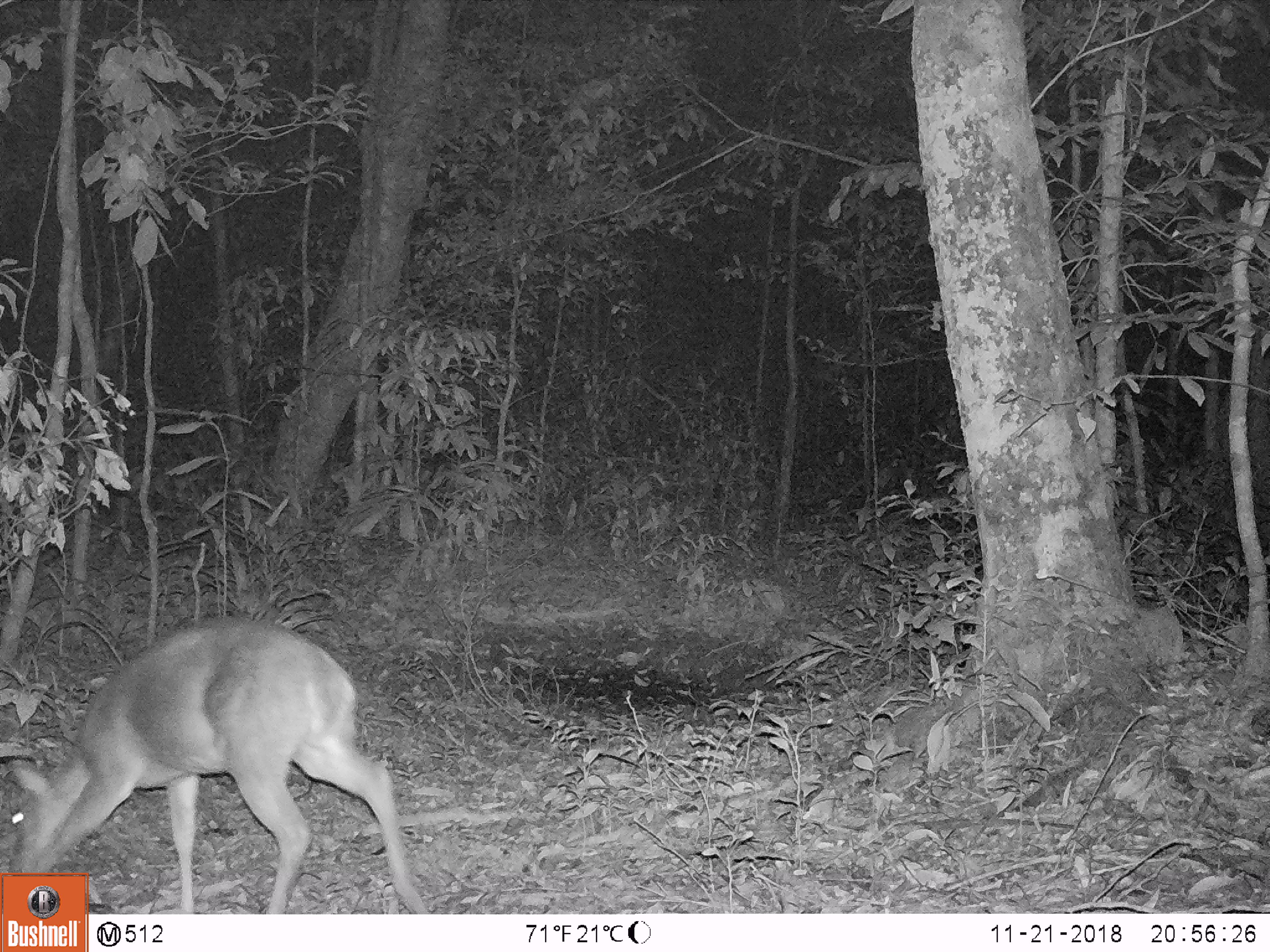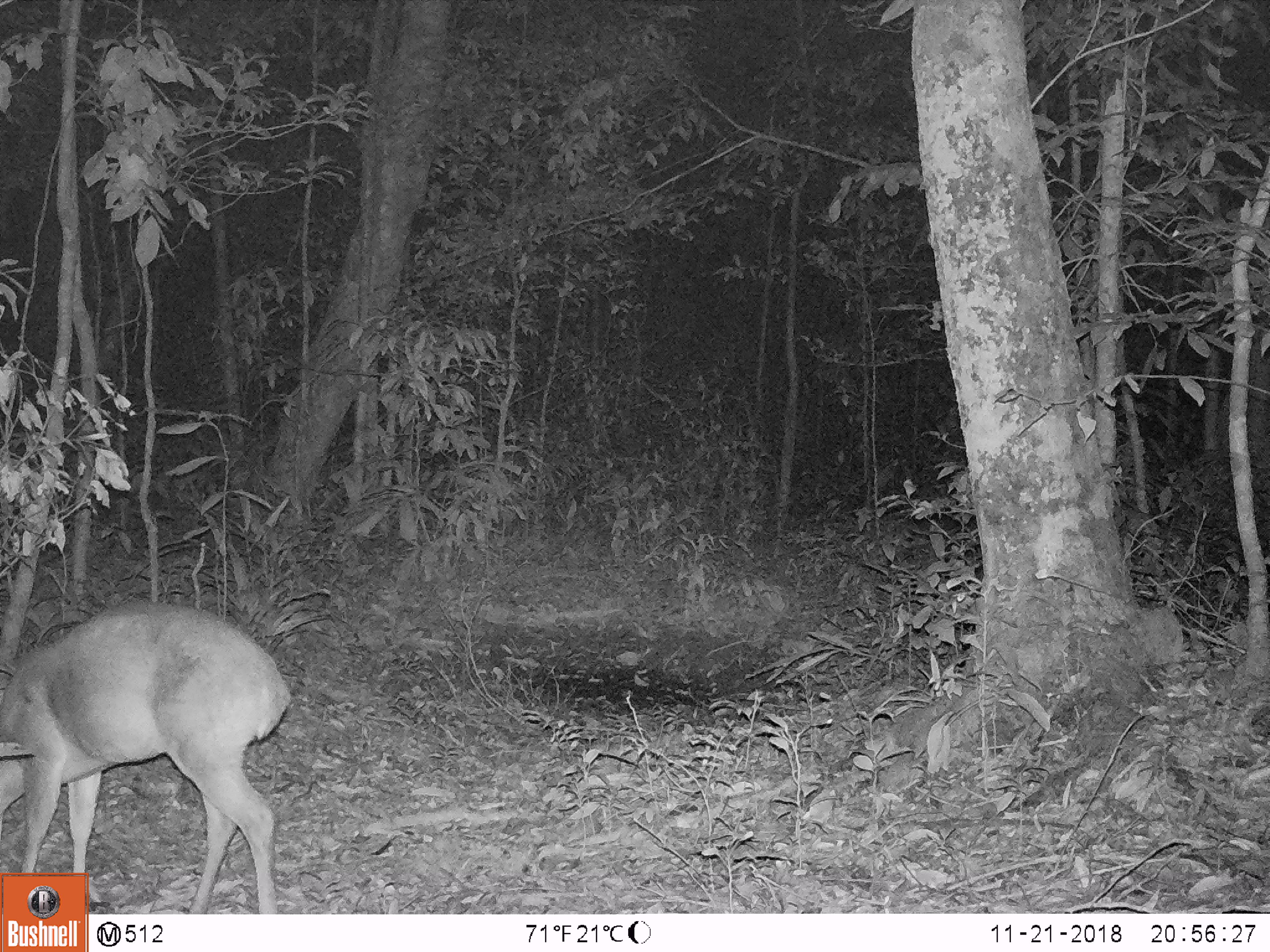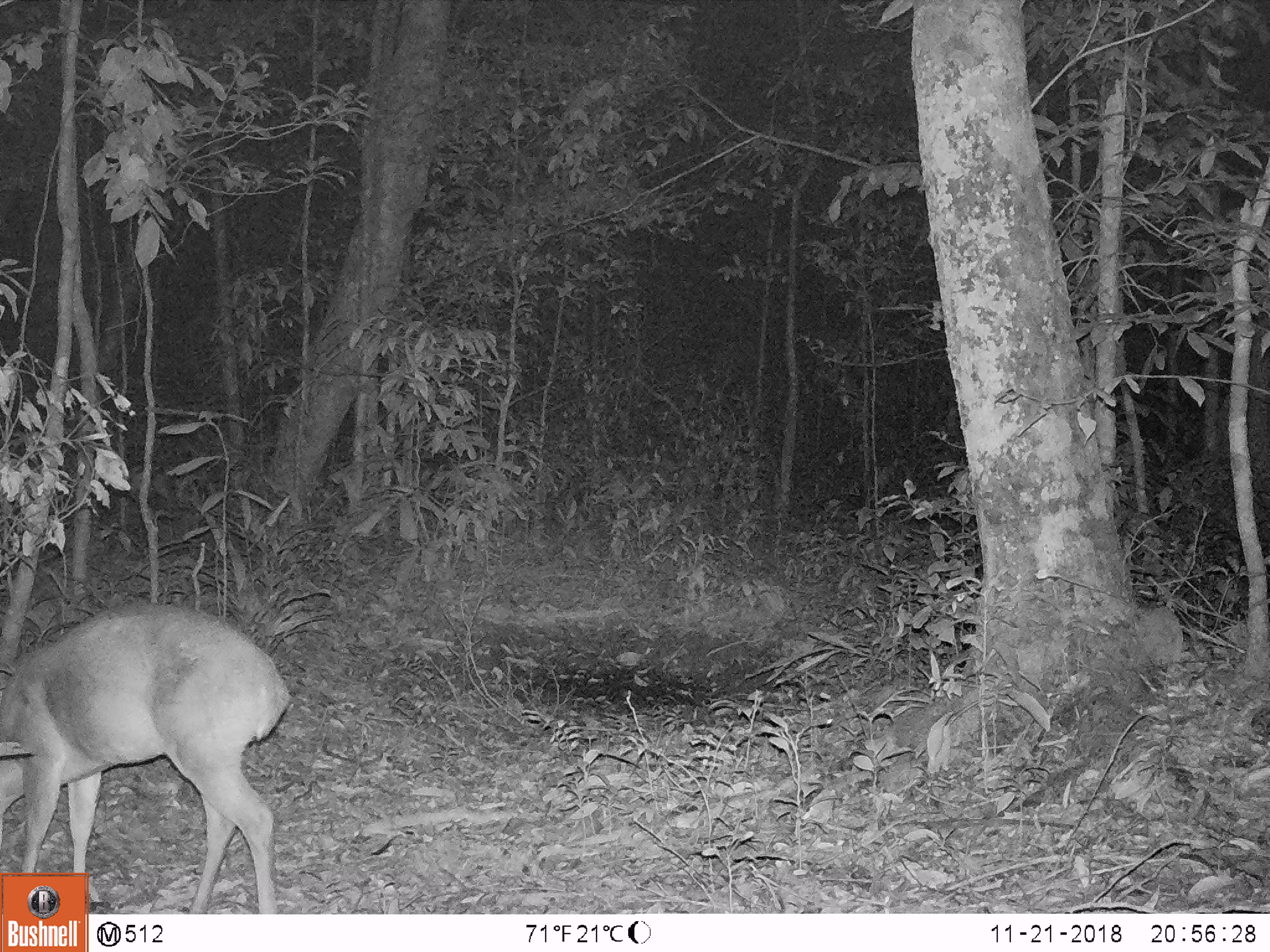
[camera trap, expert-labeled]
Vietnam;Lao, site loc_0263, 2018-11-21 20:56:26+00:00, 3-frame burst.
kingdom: Animalia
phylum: Chordata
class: Mammalia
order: Artiodactyla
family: Cervidae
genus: Muntiacus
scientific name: Muntiacus vuquangensis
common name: large-antlered muntjac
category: large antlered muntjac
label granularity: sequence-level